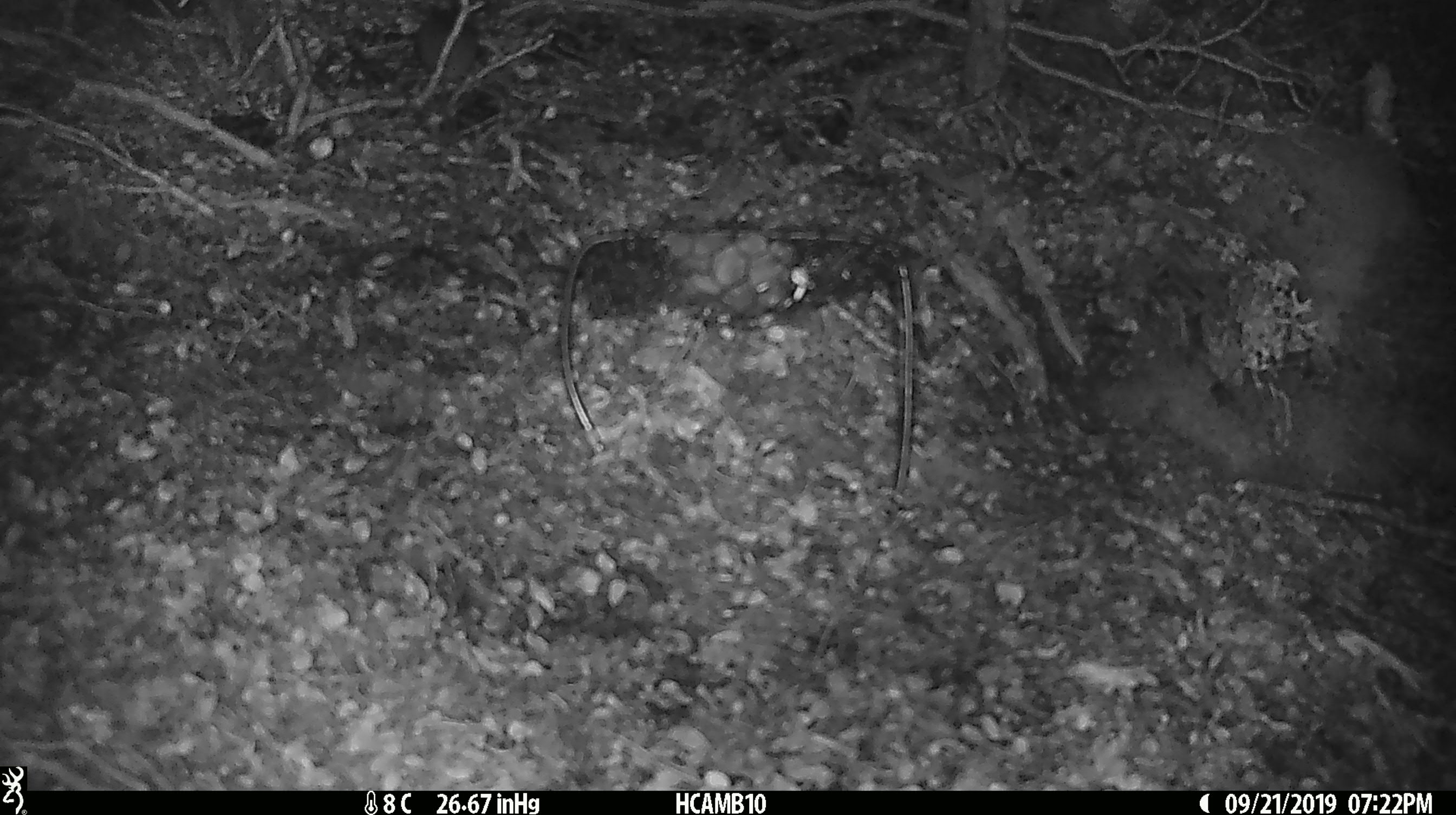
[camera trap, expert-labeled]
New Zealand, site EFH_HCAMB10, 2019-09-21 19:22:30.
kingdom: Animalia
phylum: Chordata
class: Mammalia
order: Rodentia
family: Muridae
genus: Mus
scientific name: Mus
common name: mouse